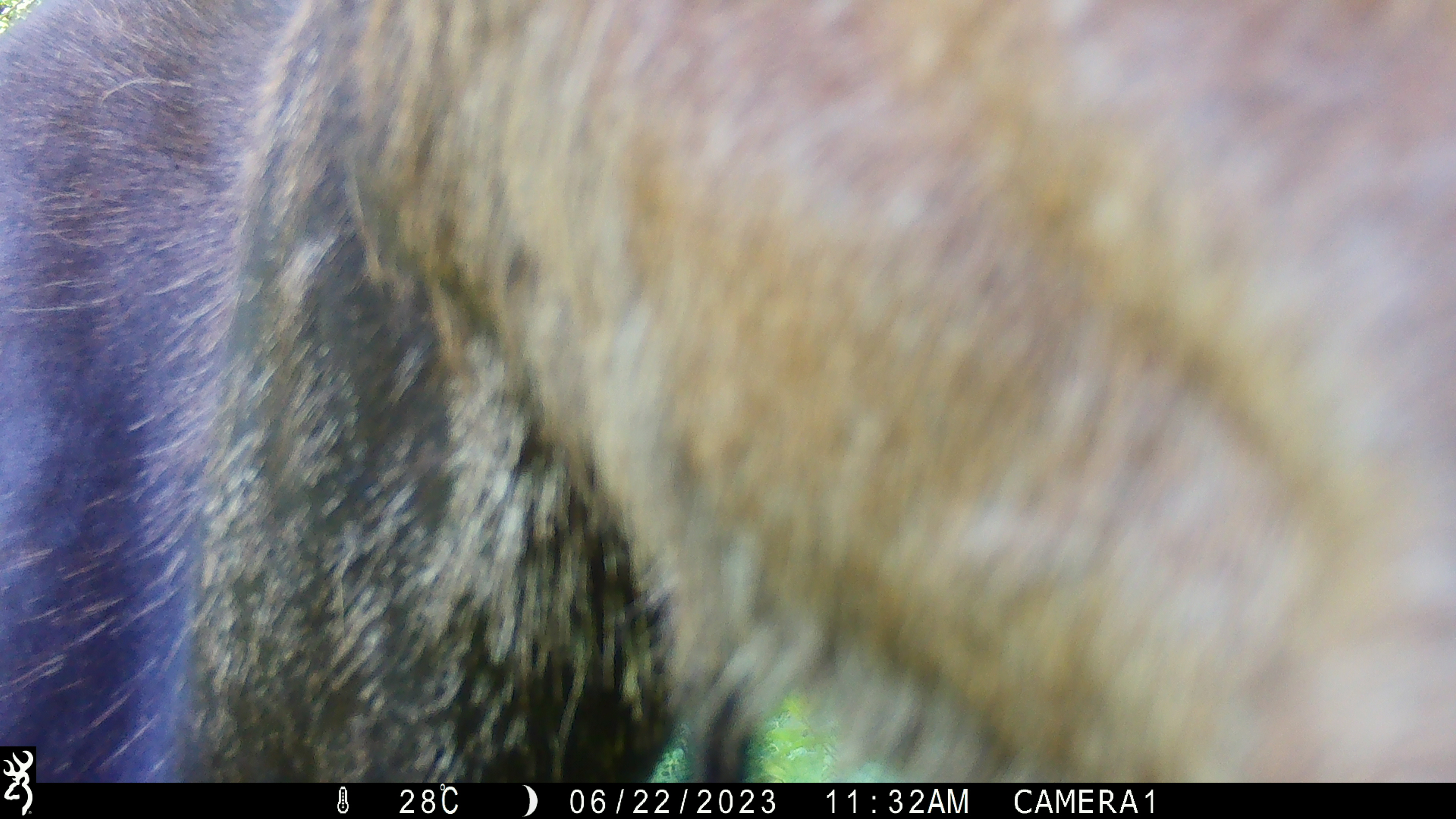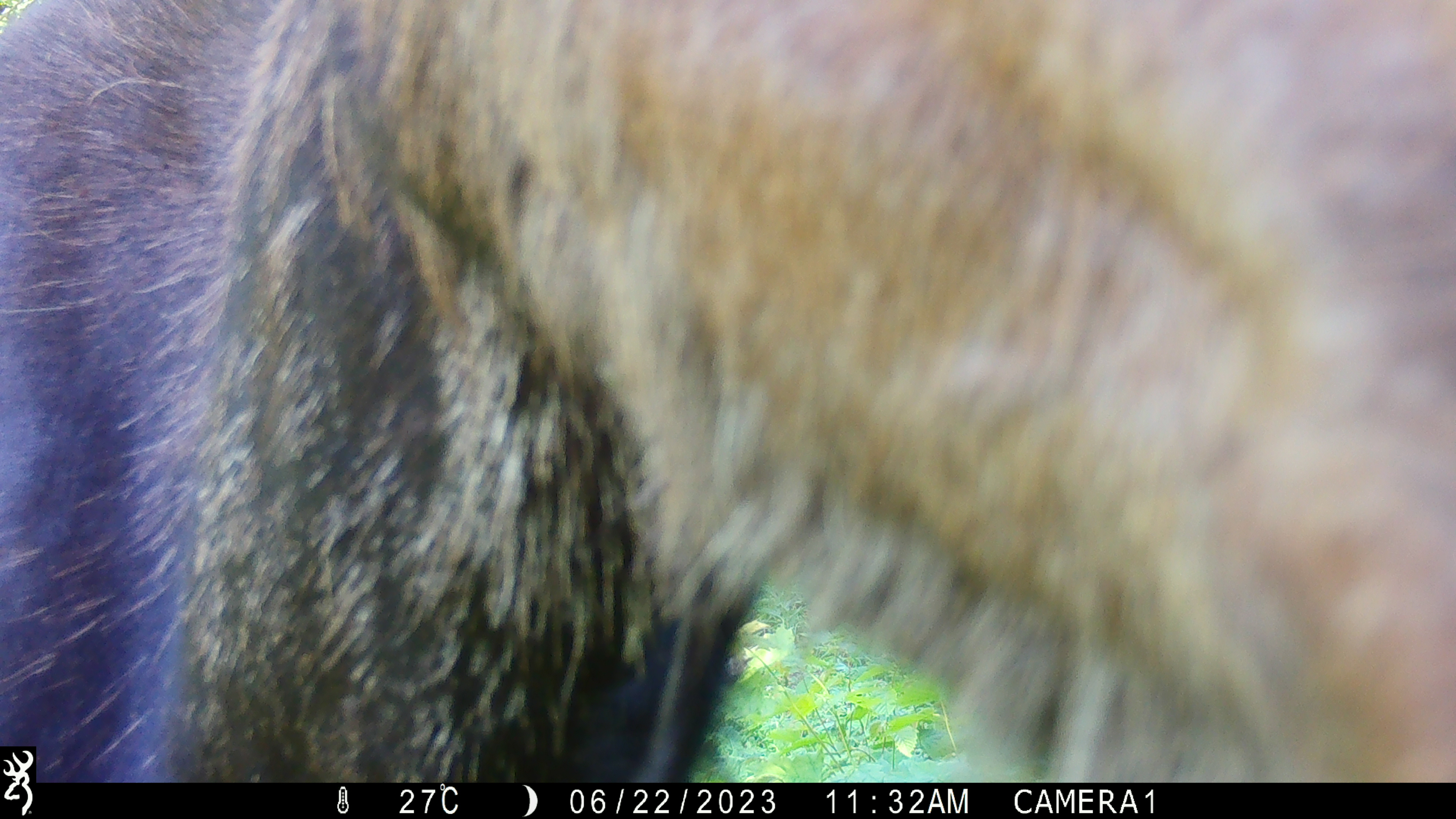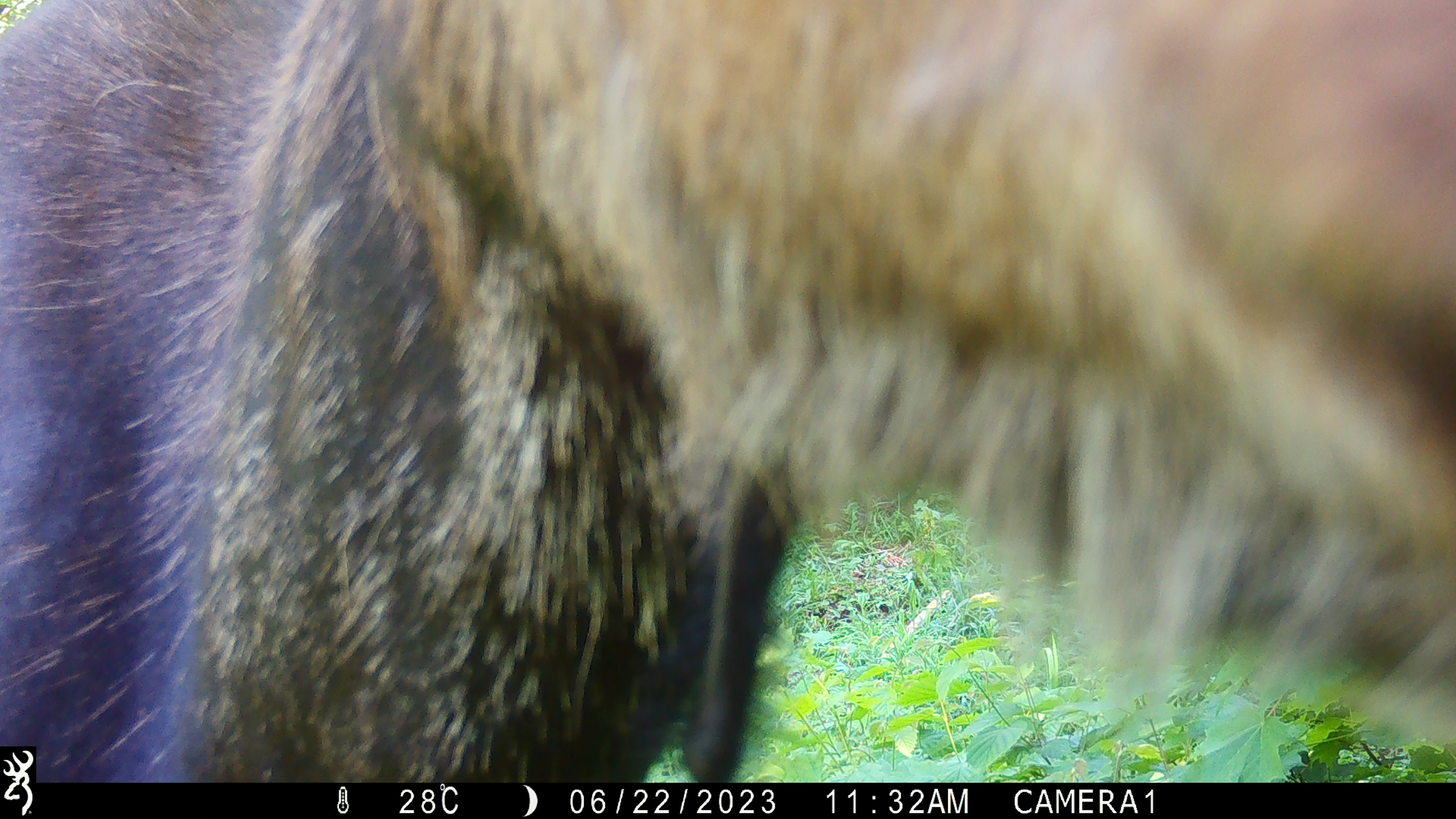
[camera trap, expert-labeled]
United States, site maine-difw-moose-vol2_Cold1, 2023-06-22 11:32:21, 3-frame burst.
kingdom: Animalia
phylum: Chordata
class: Mammalia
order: Artiodactyla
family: Cervidae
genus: Alces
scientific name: Alces alces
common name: moose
Moose (Alces alces).